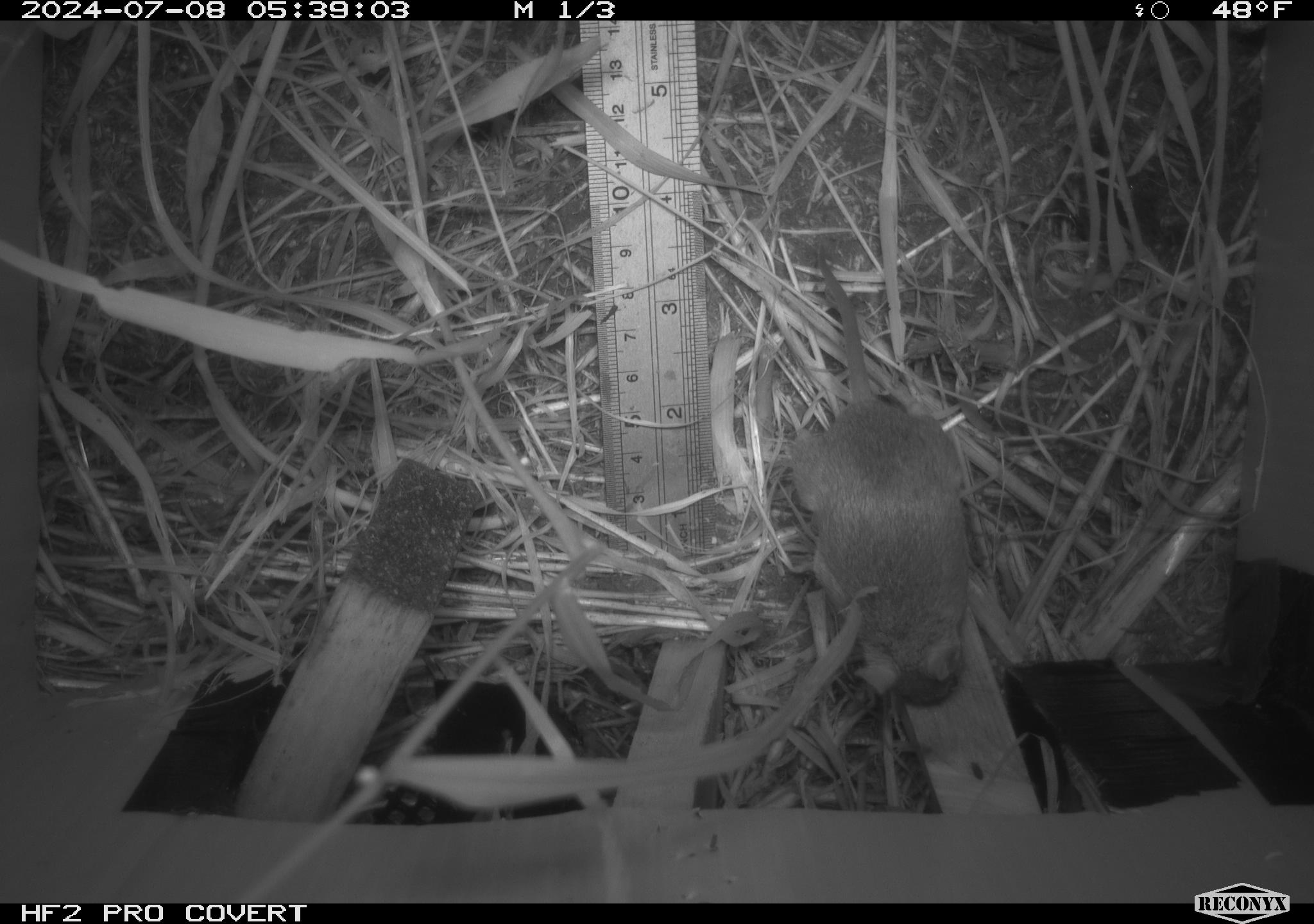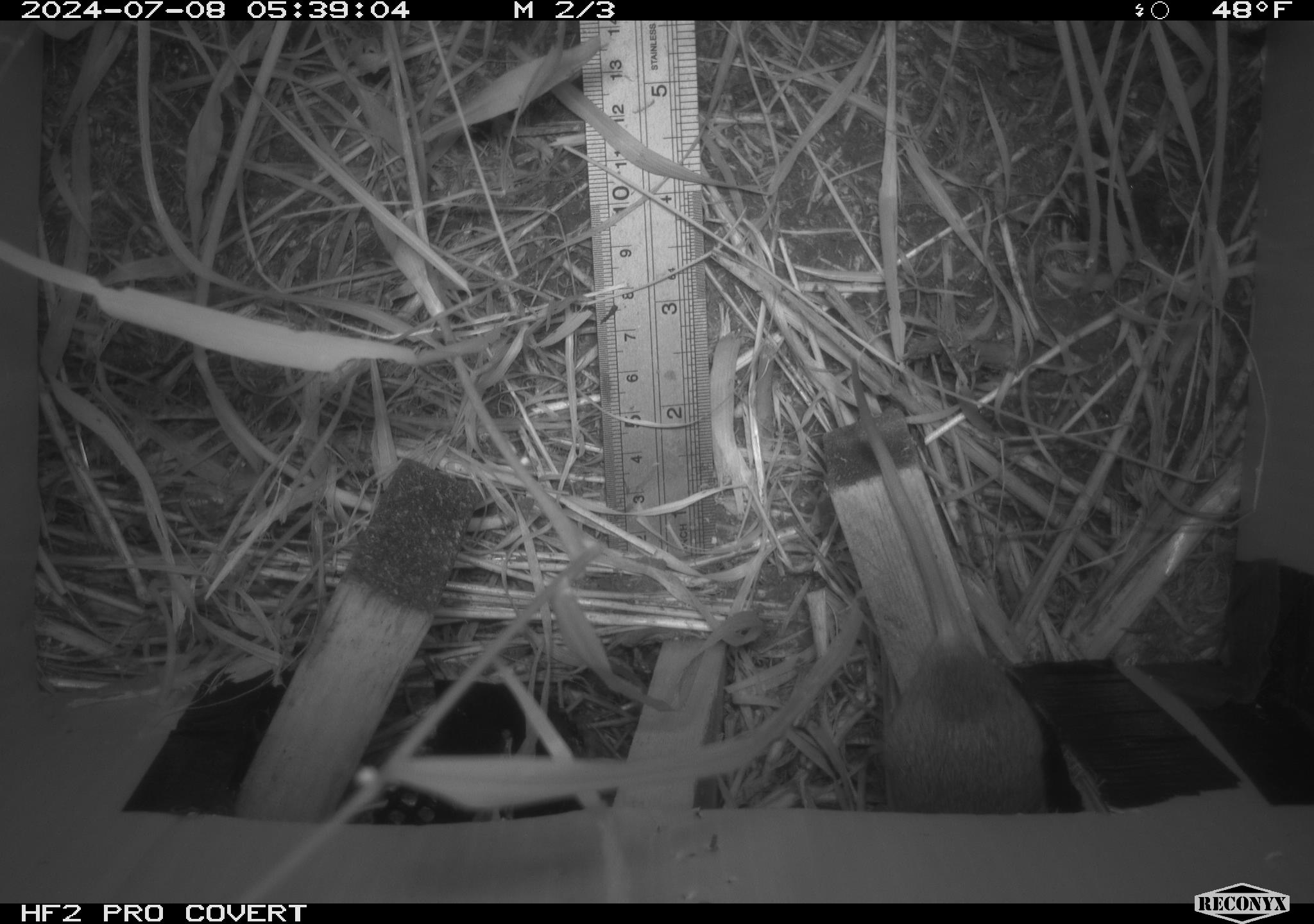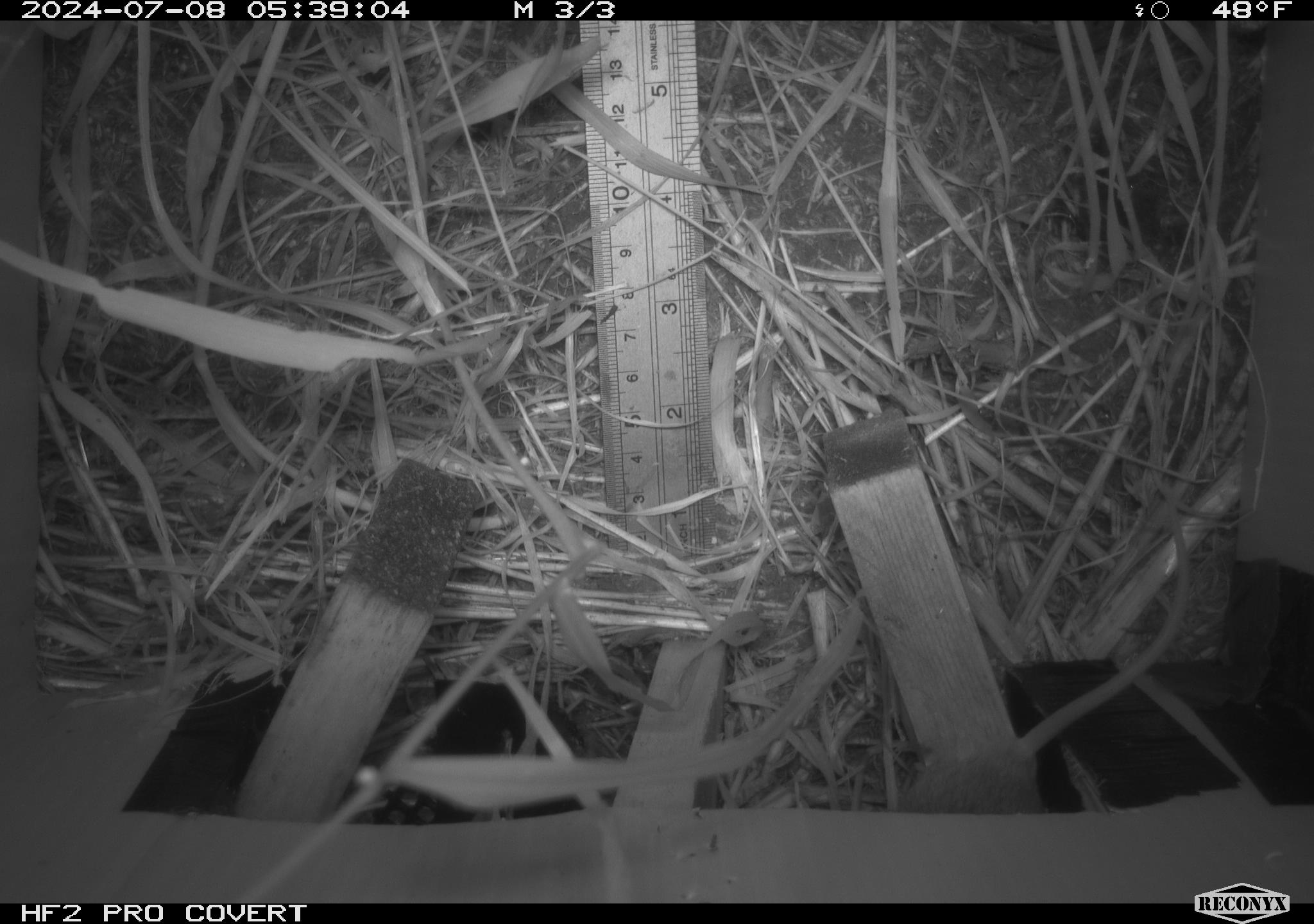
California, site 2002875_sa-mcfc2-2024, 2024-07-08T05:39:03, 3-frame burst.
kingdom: Animalia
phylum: Chordata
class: Mammalia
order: Rodentia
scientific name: Rodentia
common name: rodent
Rodent (Rodentia).